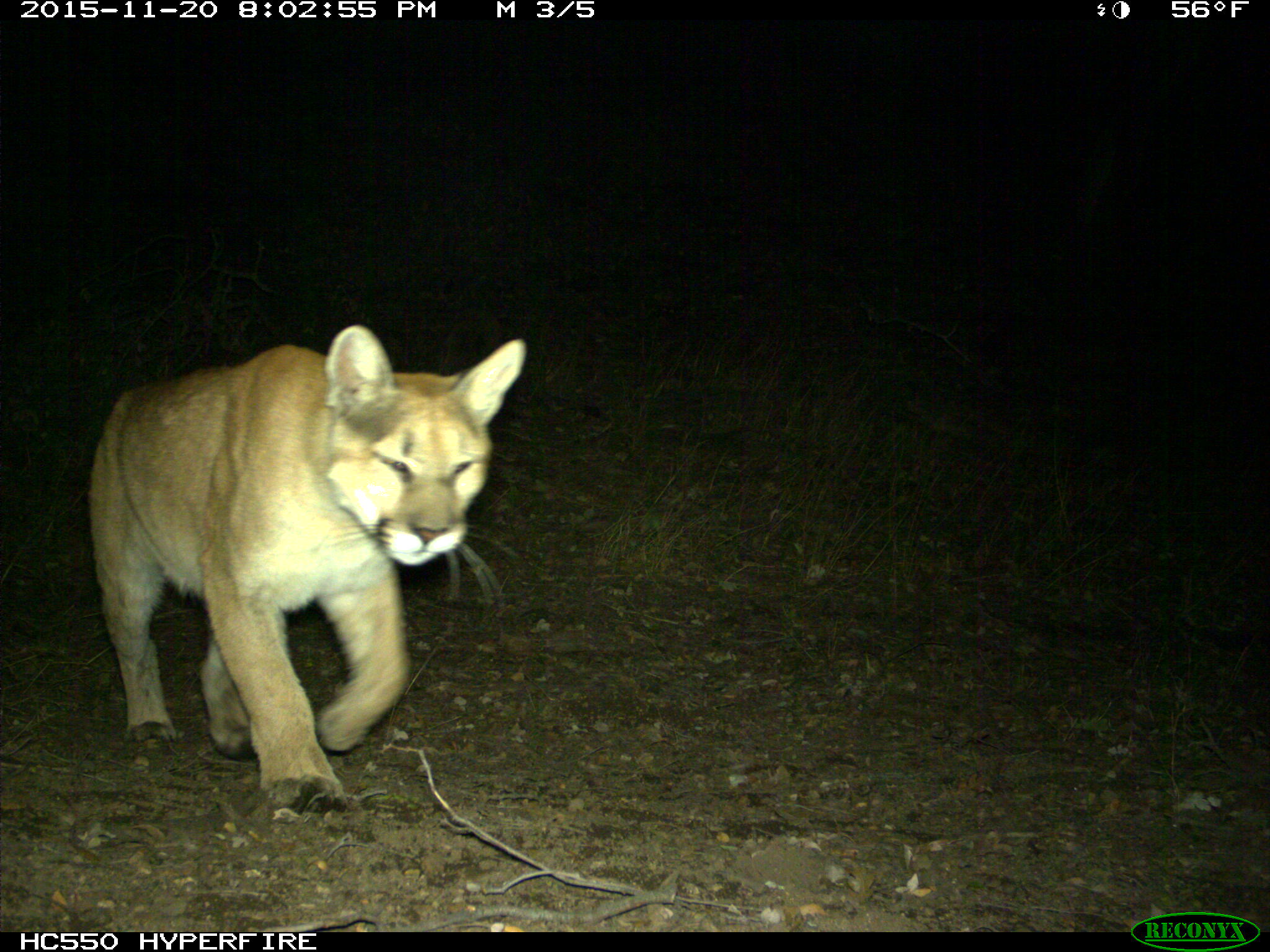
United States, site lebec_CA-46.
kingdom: Animalia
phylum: Chordata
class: Mammalia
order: Carnivora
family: Felidae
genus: Puma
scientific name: Puma concolor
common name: mountain lion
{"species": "Puma concolor (mountain lion)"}